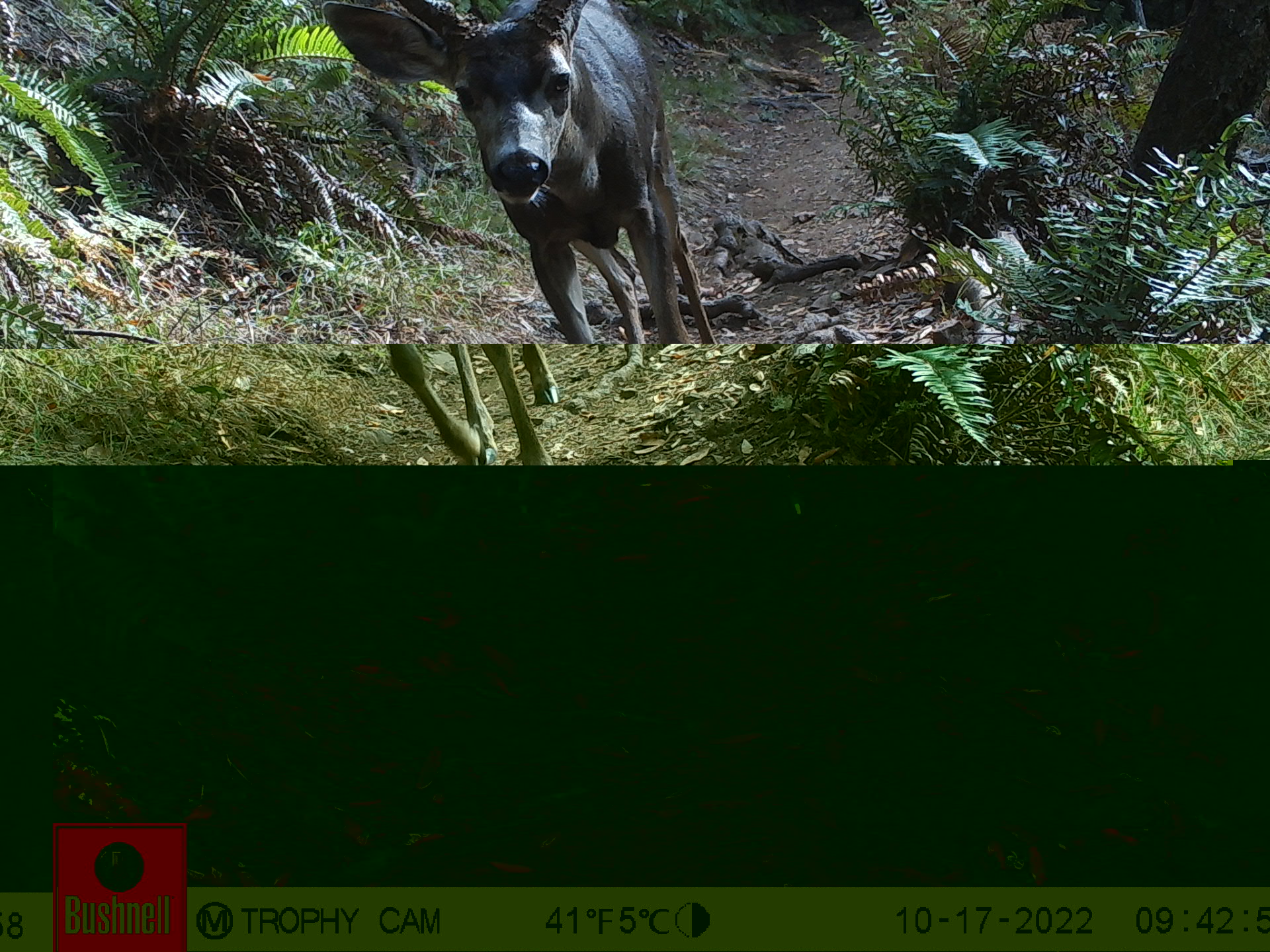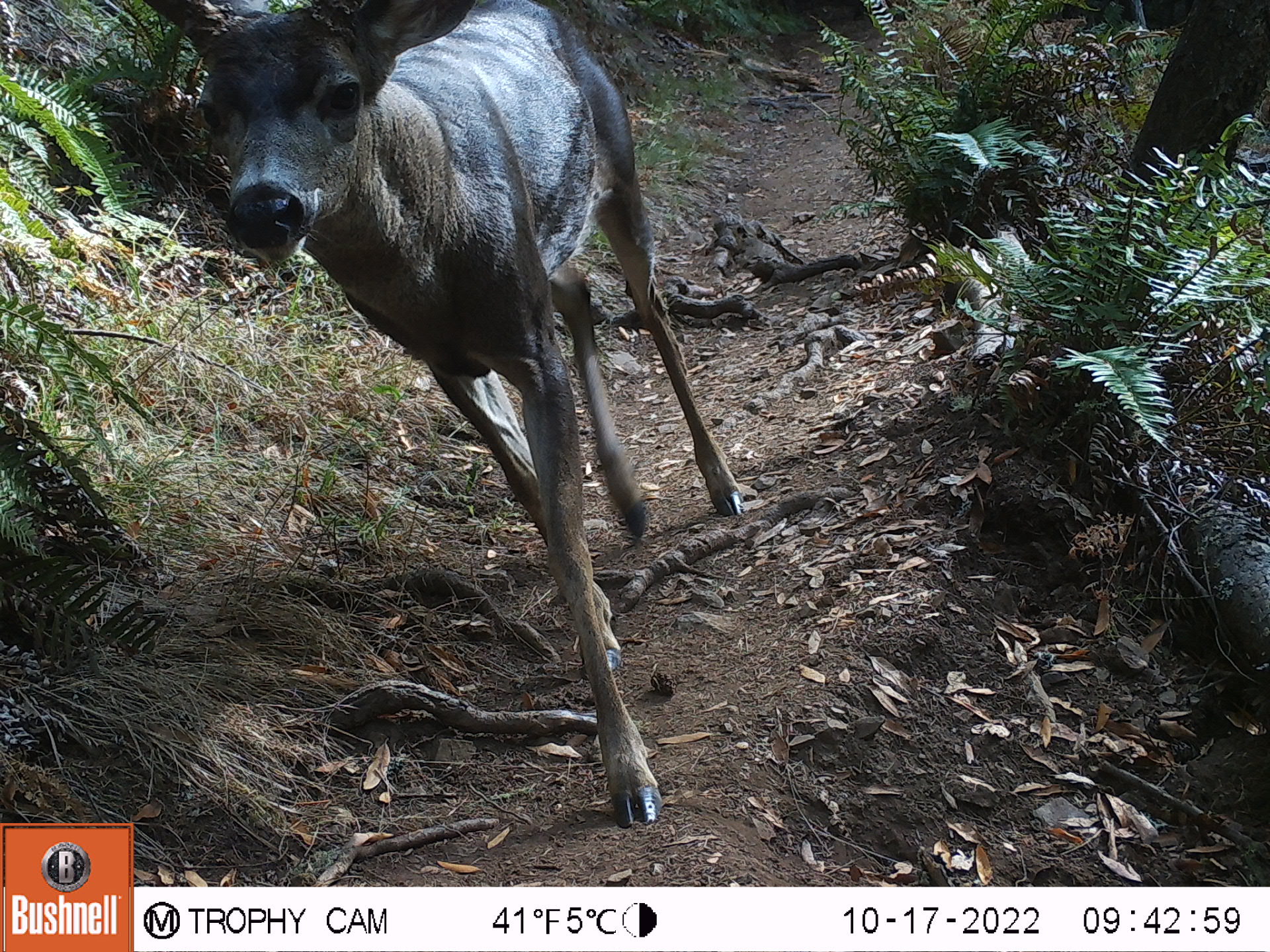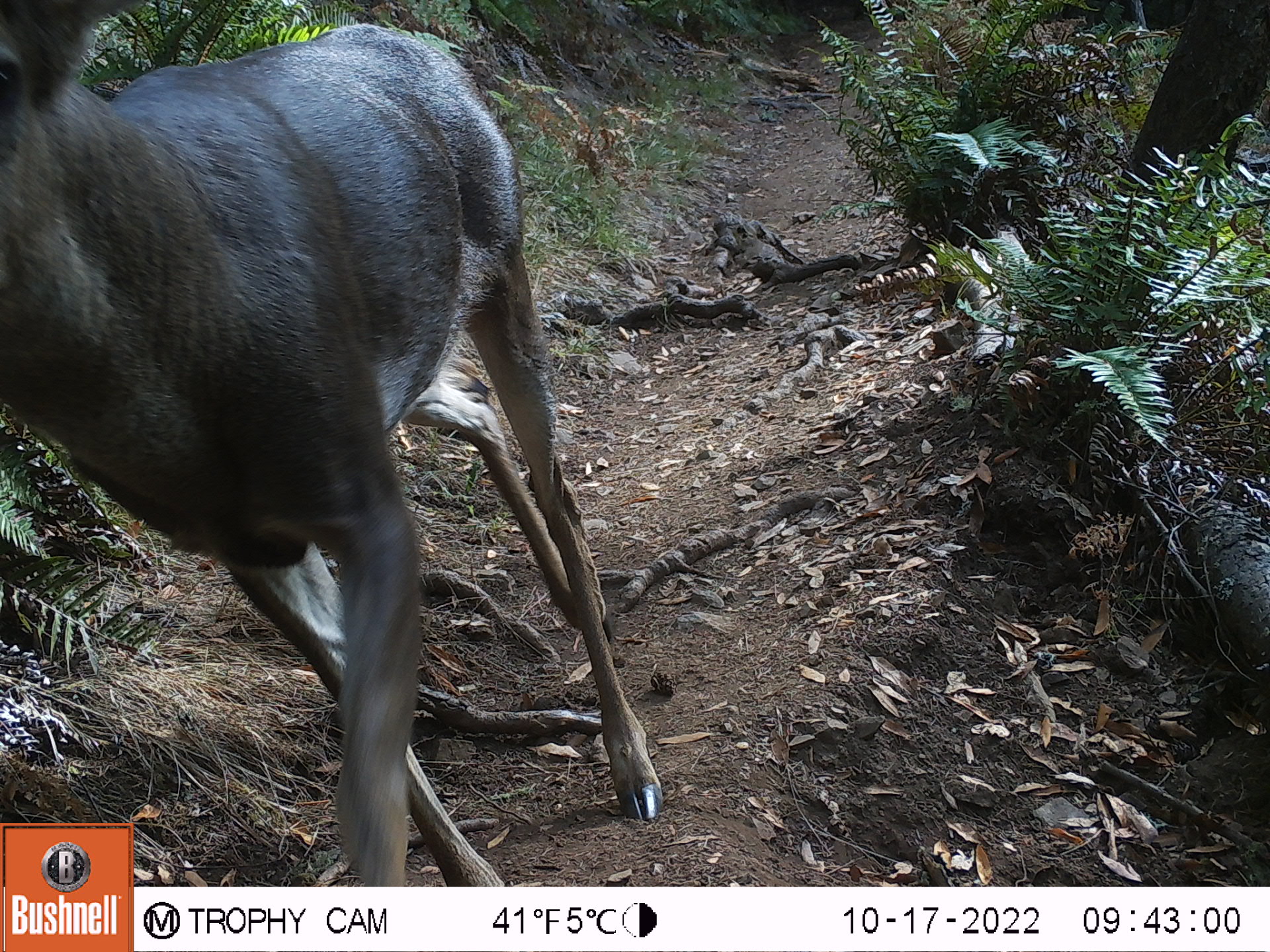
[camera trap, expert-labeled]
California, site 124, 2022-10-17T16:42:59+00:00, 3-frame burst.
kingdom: Animalia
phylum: Chordata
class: Mammalia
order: Artiodactyla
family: Cervidae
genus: Odocoileus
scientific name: Odocoileus hemionus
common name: mule deer